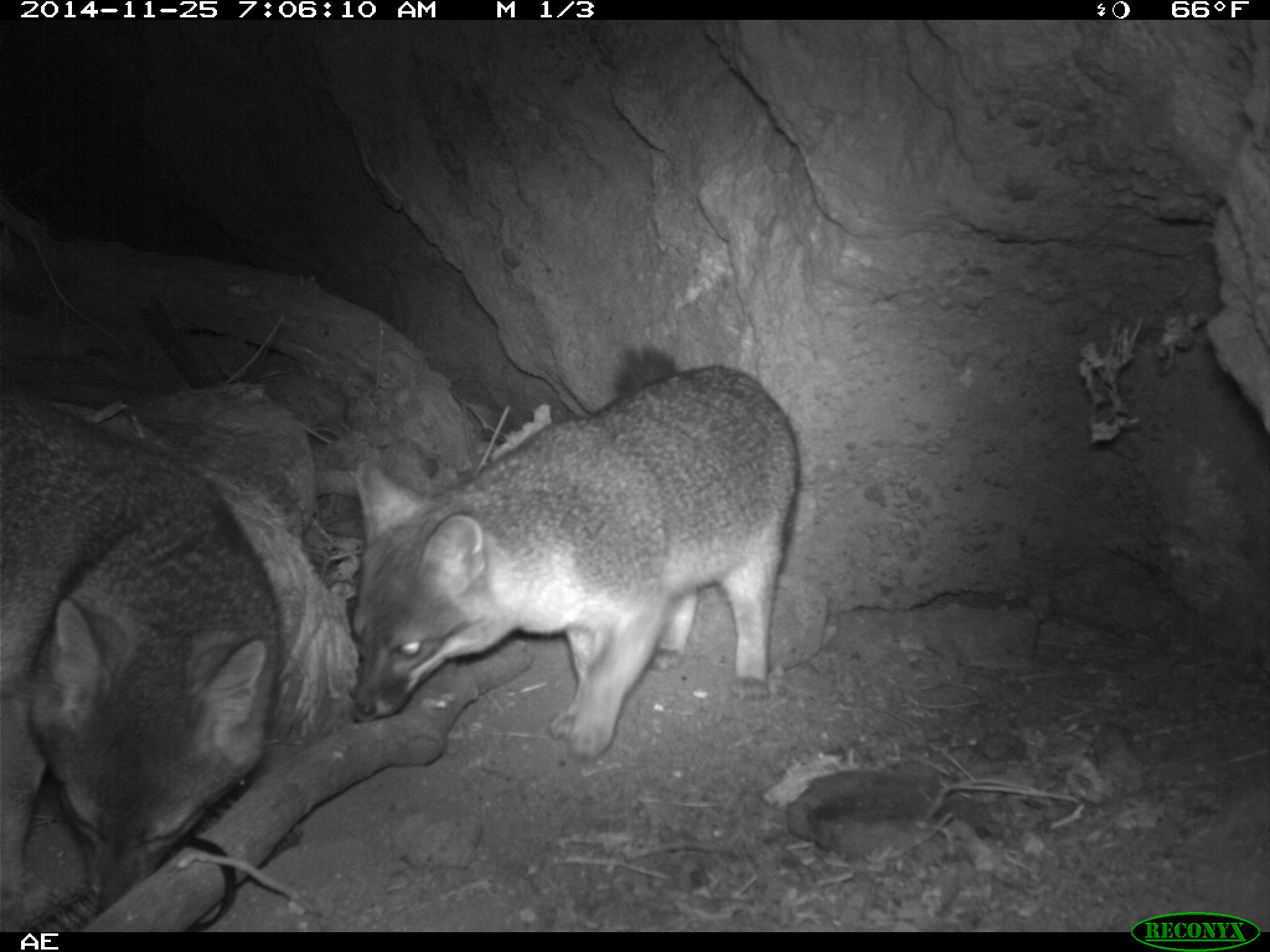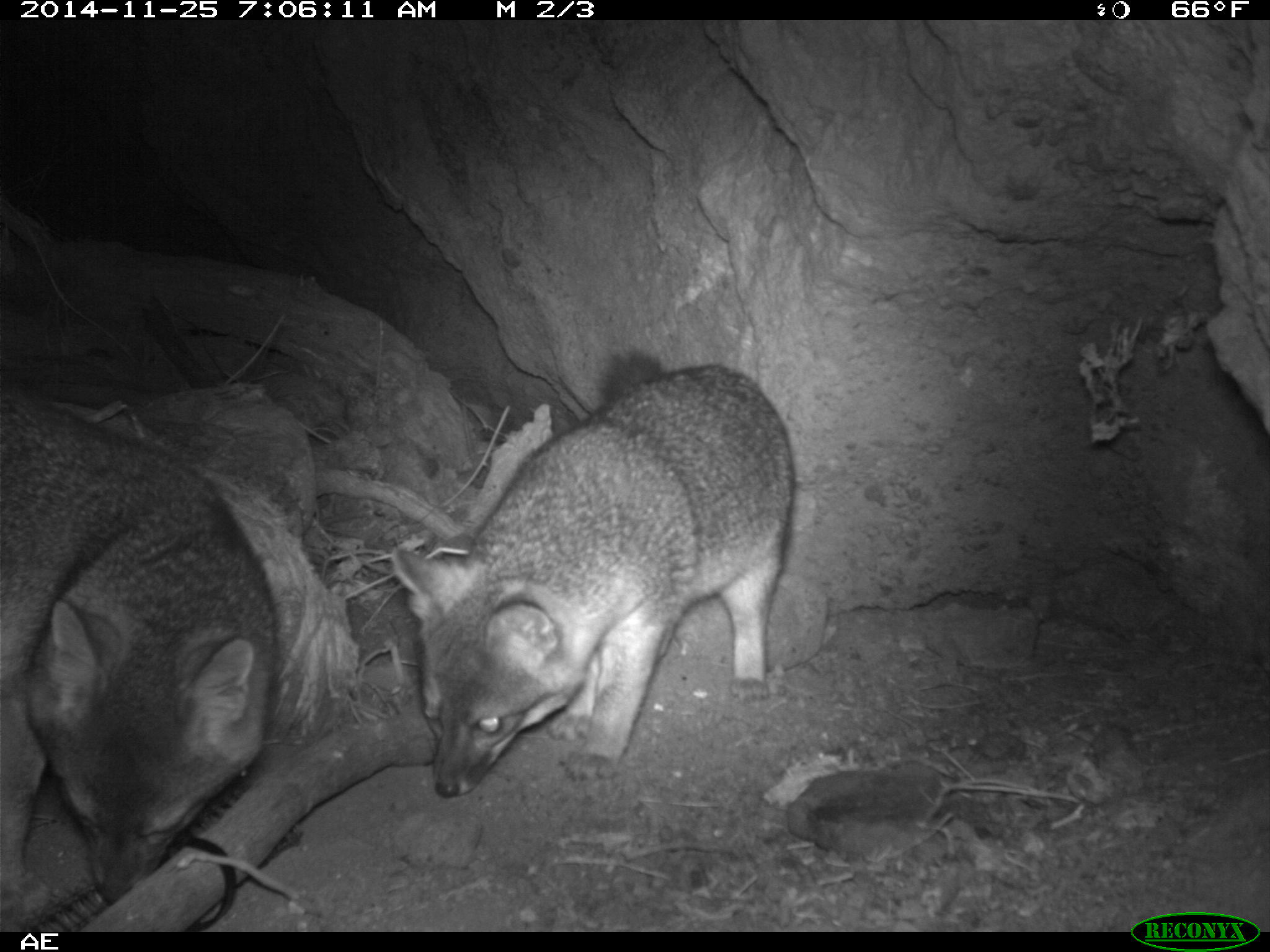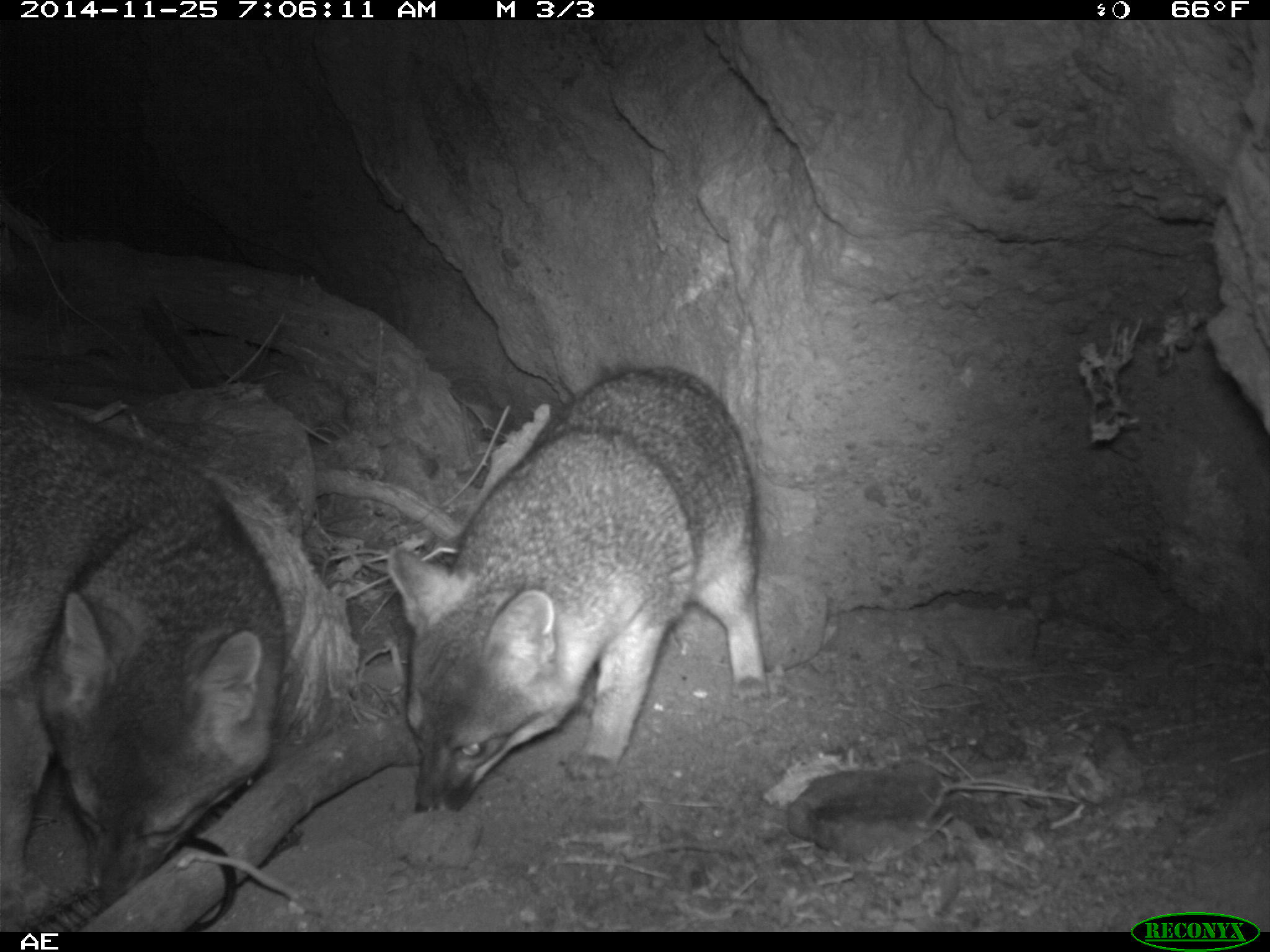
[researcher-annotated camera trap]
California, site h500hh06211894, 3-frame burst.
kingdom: Animalia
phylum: Chordata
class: Mammalia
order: Carnivora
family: Canidae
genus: Urocyon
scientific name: Urocyon littoralis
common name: island fox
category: fox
Fox (island fox) (Urocyon littoralis).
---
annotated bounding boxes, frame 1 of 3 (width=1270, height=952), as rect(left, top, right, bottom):
fox: rect(349, 343, 801, 761); rect(0, 387, 283, 930)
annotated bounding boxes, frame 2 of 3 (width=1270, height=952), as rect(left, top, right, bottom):
fox: rect(389, 362, 796, 796); rect(0, 393, 278, 931)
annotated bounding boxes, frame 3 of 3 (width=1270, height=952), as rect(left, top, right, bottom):
fox: rect(388, 366, 769, 815); rect(0, 391, 285, 920)